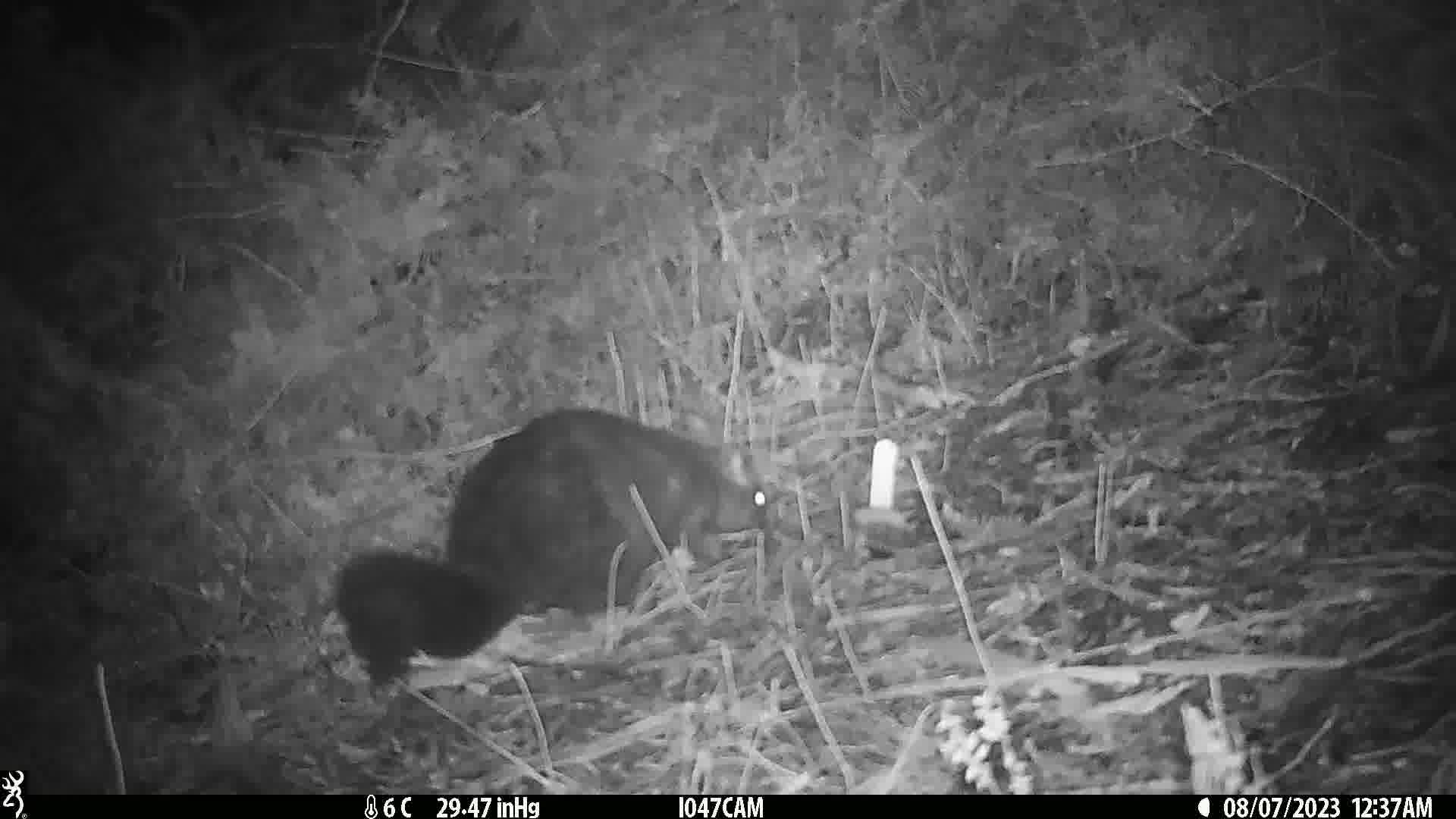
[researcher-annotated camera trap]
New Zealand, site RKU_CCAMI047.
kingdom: Animalia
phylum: Chordata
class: Mammalia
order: Diprotodontia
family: Phalangeridae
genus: Trichosurus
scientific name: Trichosurus vulpecula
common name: common brushtail possum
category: possum